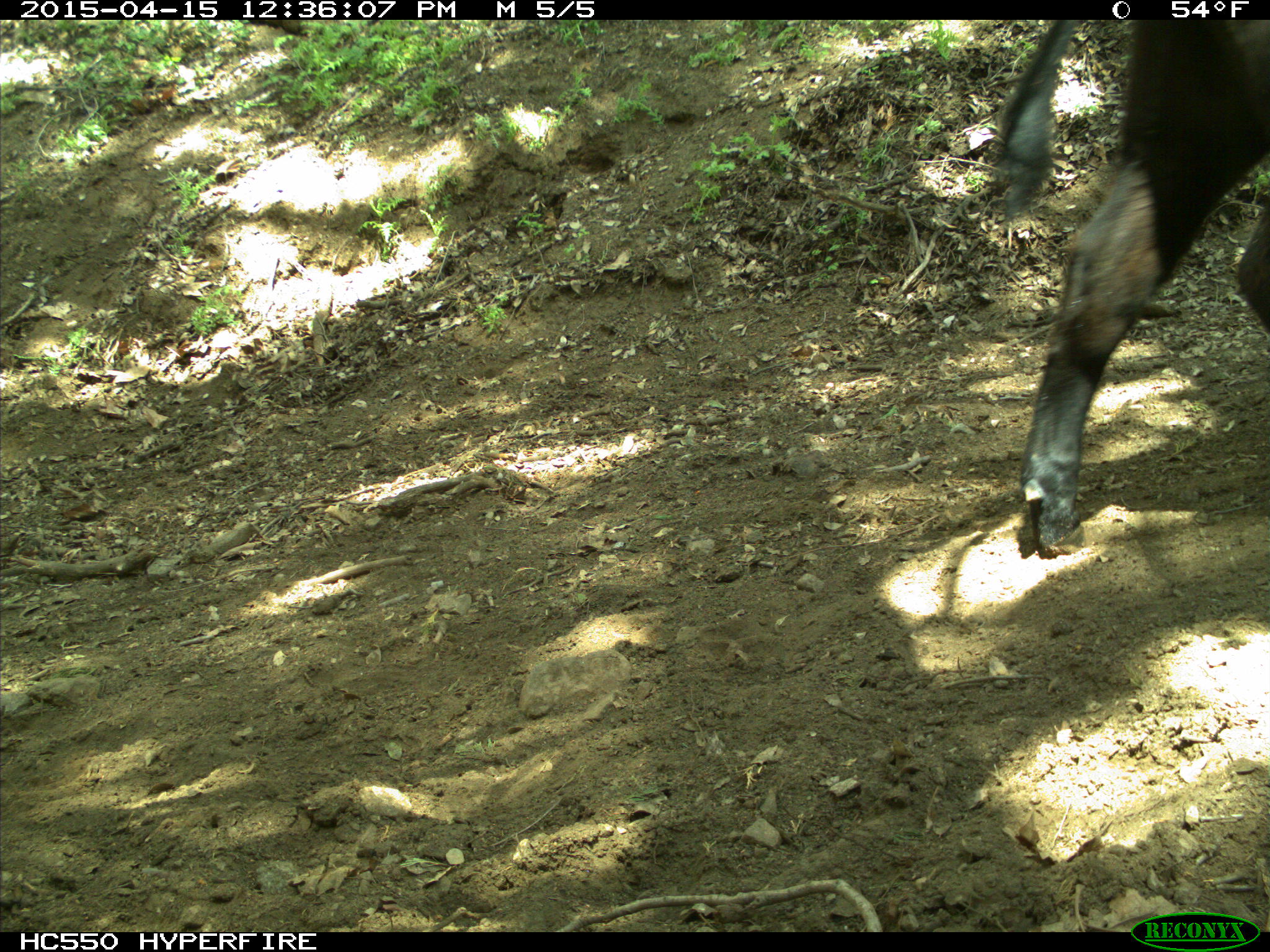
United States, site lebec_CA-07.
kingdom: Animalia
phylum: Chordata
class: Mammalia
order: Artiodactyla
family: Bovidae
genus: Bos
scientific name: Bos taurus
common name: domestic cow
Bos taurus (domestic cow).